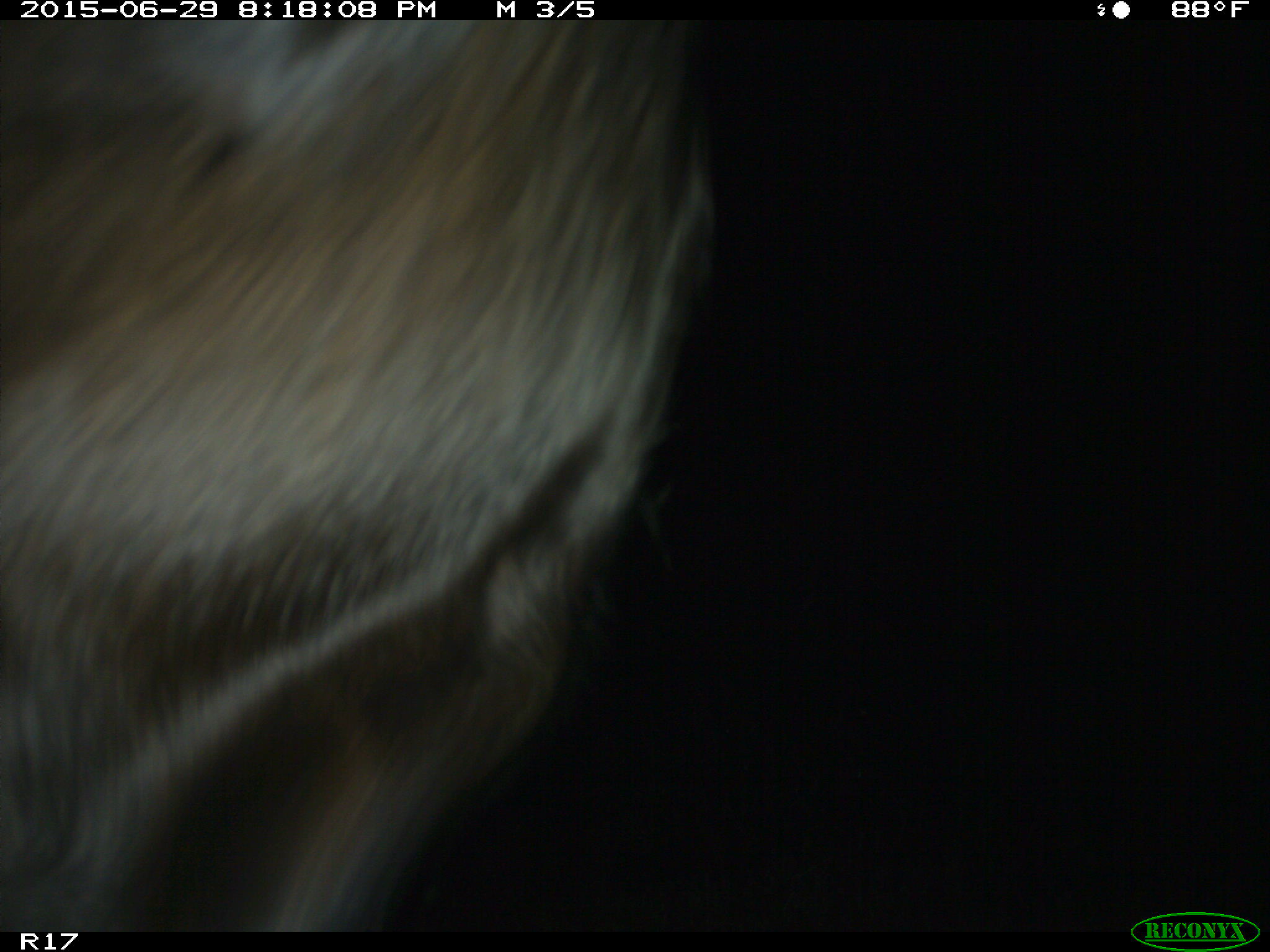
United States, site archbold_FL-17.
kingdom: Animalia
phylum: Chordata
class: Mammalia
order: Artiodactyla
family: Bovidae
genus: Bos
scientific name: Bos taurus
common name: domestic cow